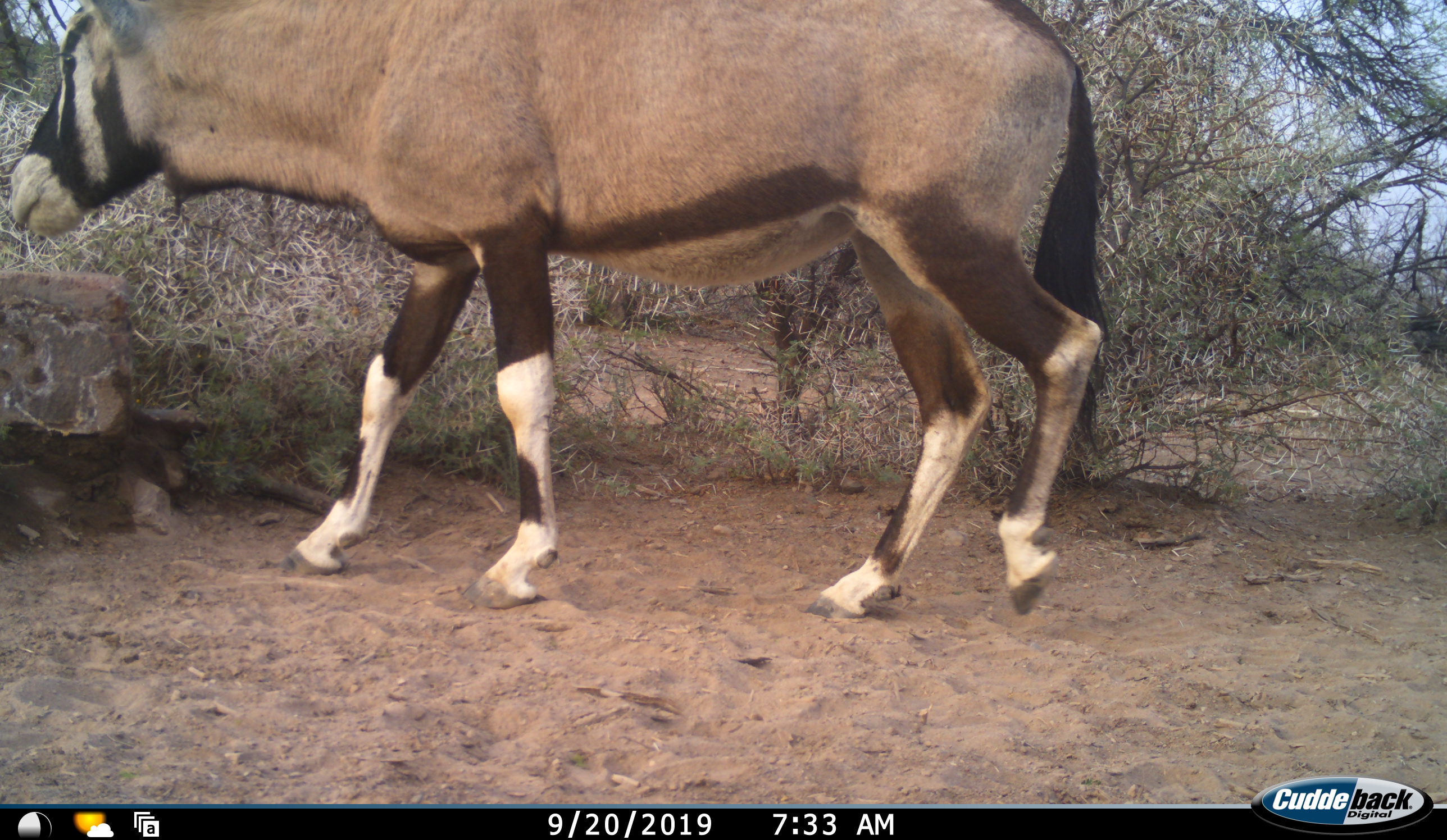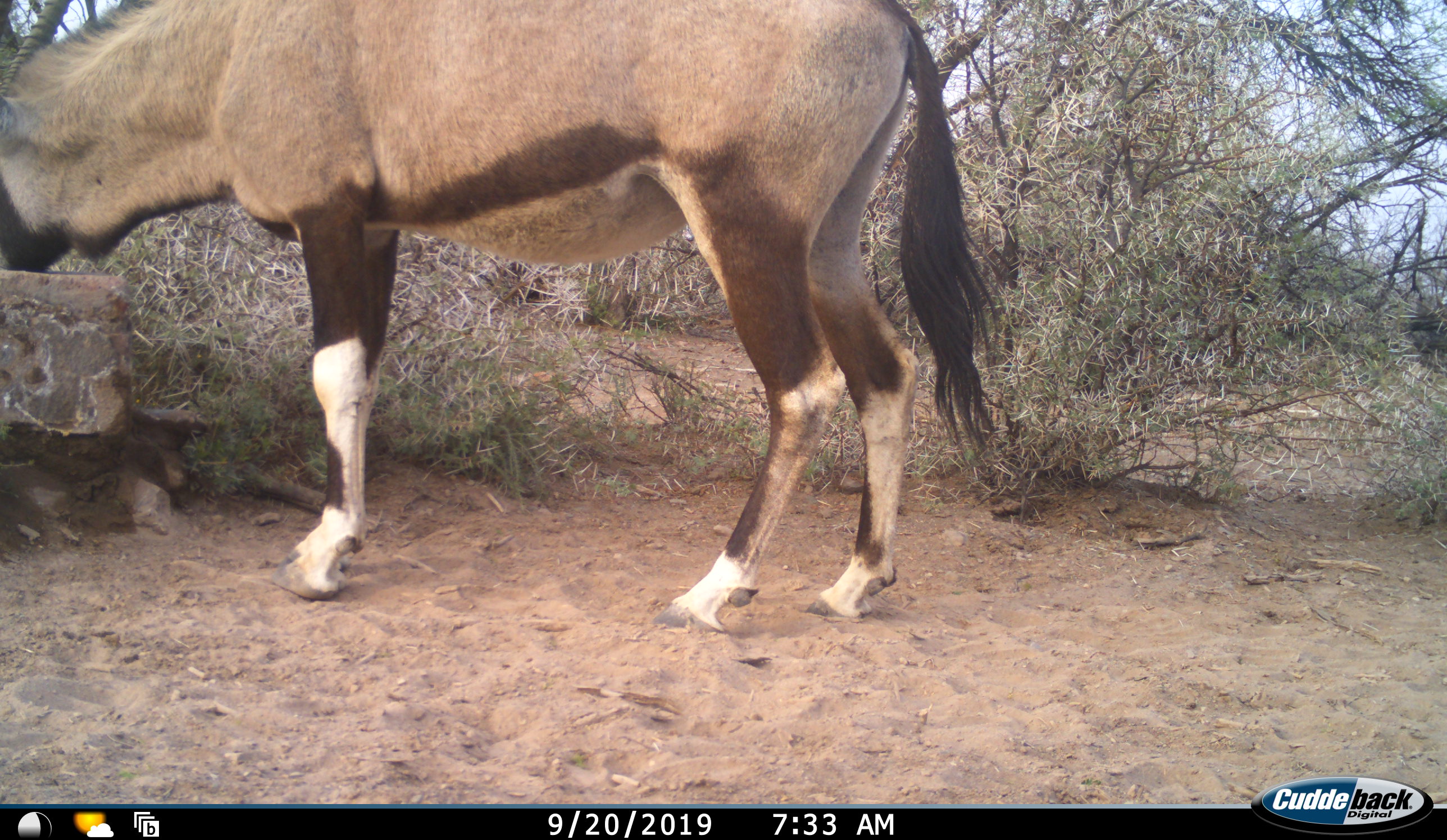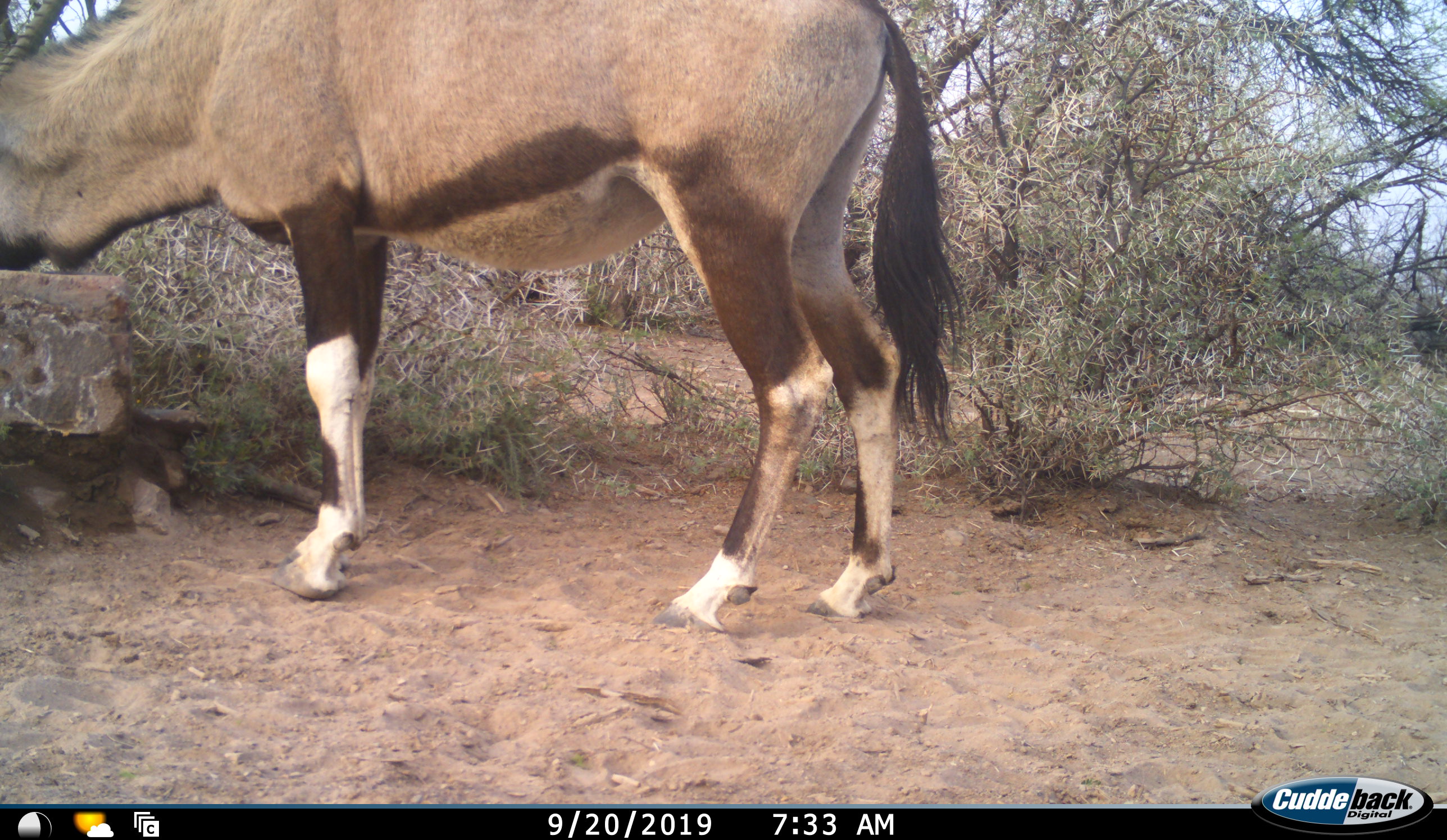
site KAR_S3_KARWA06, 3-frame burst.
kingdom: Animalia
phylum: Chordata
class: Mammalia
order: Artiodactyla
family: Bovidae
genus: Oryx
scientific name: Oryx gazella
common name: gemsbok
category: oryx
Oryx (gemsbok) (Oryx gazella), count 1. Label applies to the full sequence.